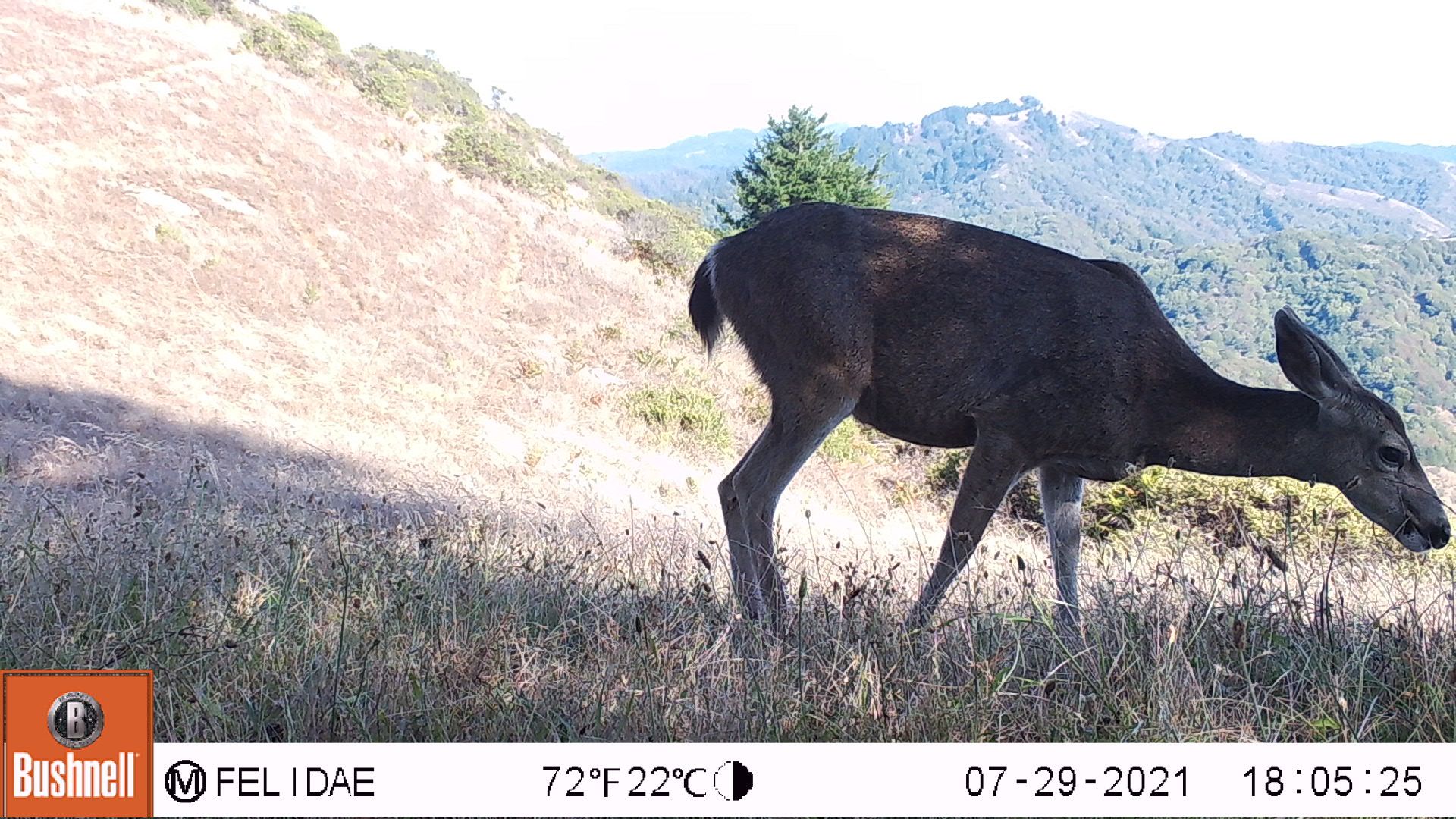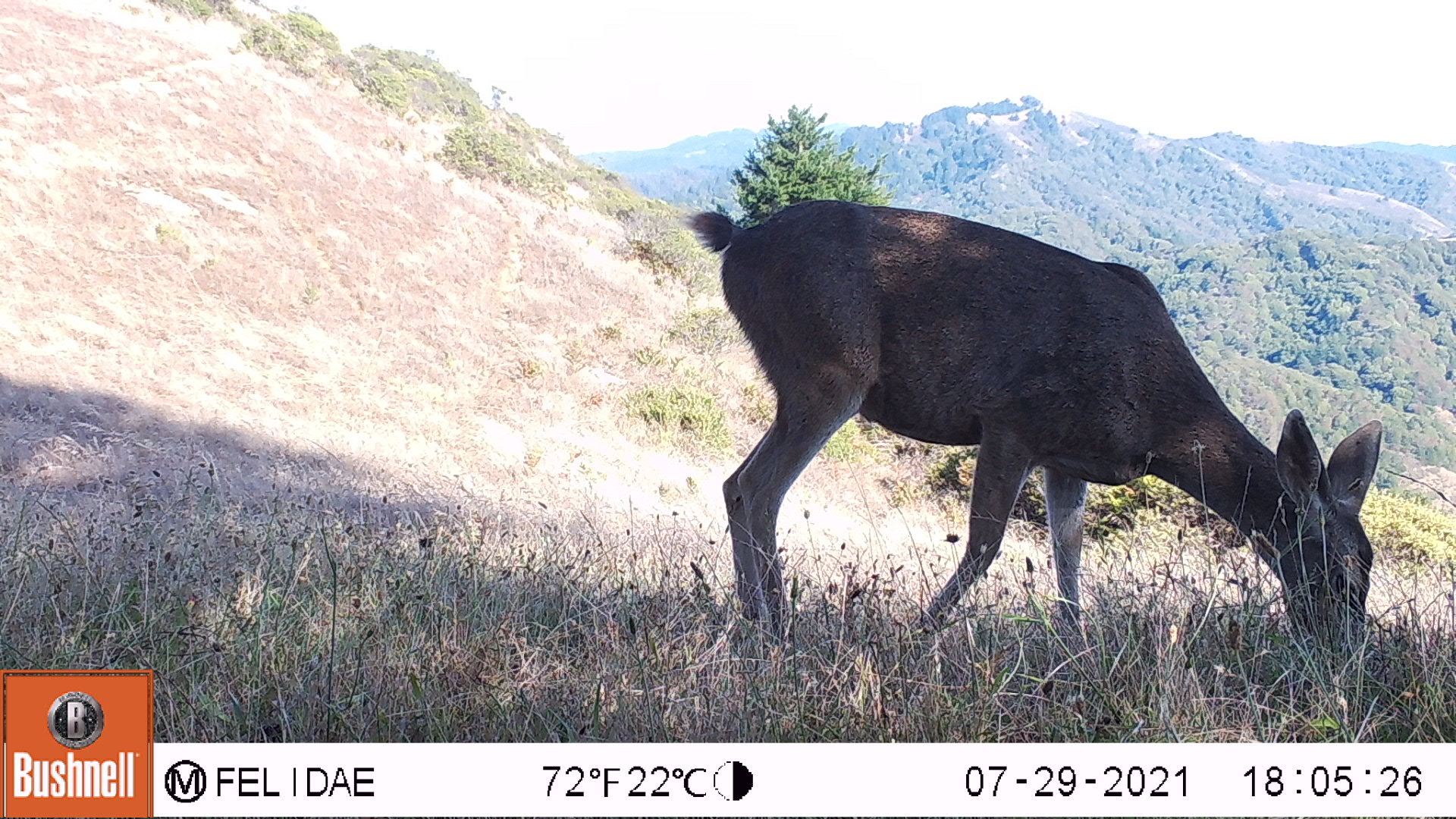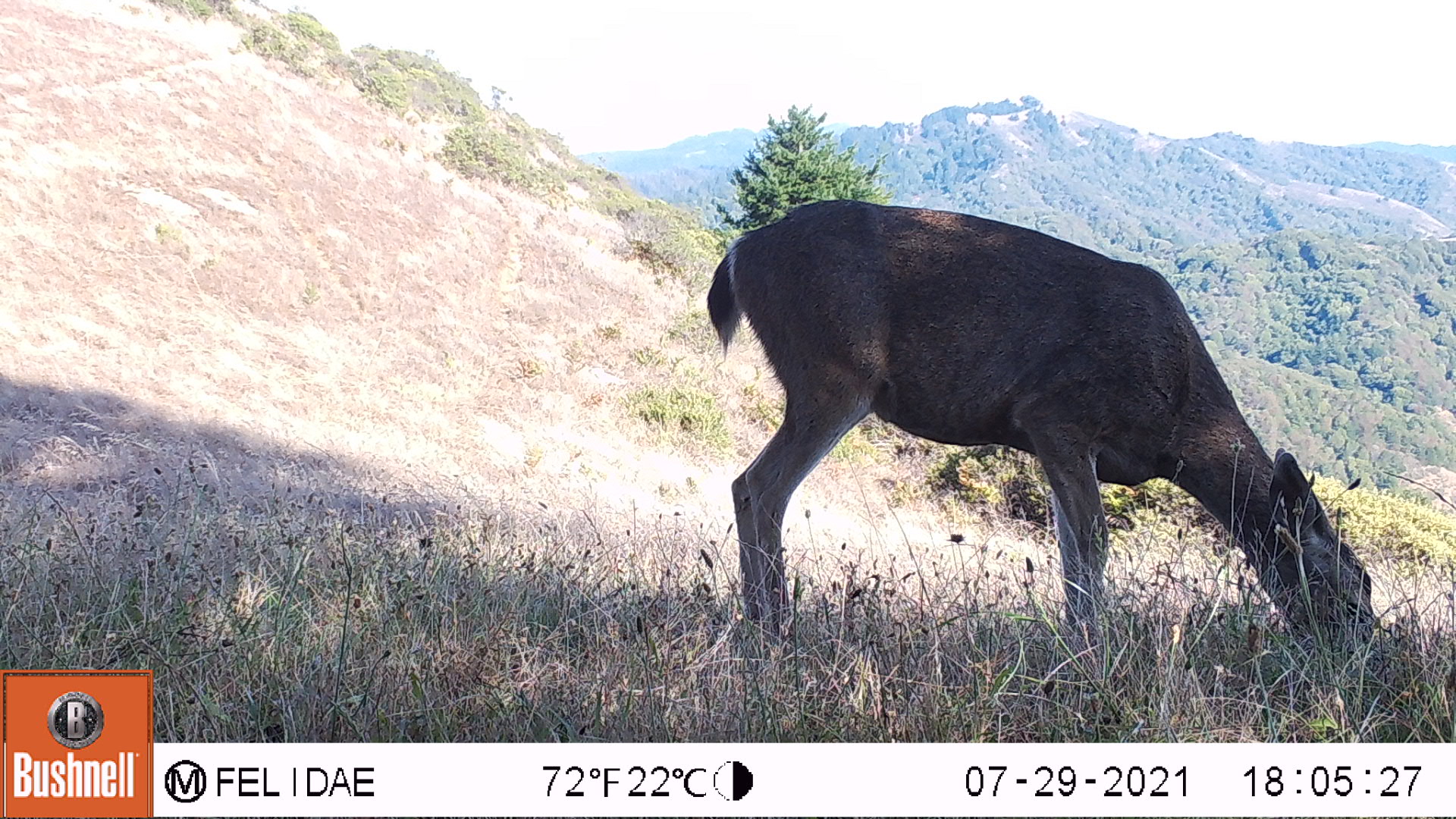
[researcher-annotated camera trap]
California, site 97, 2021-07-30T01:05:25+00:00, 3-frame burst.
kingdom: Animalia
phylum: Chordata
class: Mammalia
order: Artiodactyla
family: Cervidae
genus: Odocoileus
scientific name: Odocoileus hemionus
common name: mule deer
Mule deer (Odocoileus hemionus).